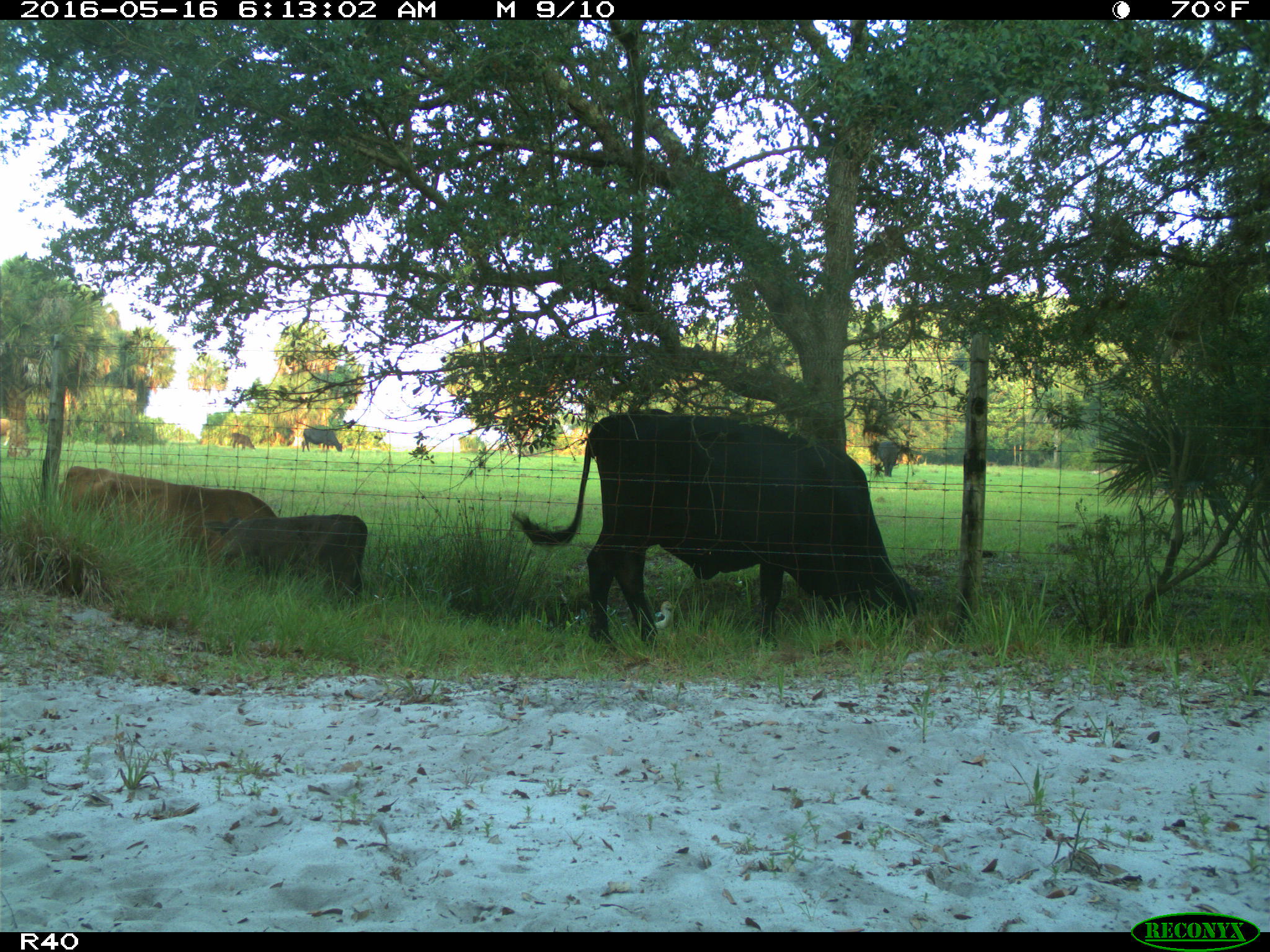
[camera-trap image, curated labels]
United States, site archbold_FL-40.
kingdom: Animalia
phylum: Chordata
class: Mammalia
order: Artiodactyla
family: Bovidae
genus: Bos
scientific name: Bos taurus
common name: domestic cow